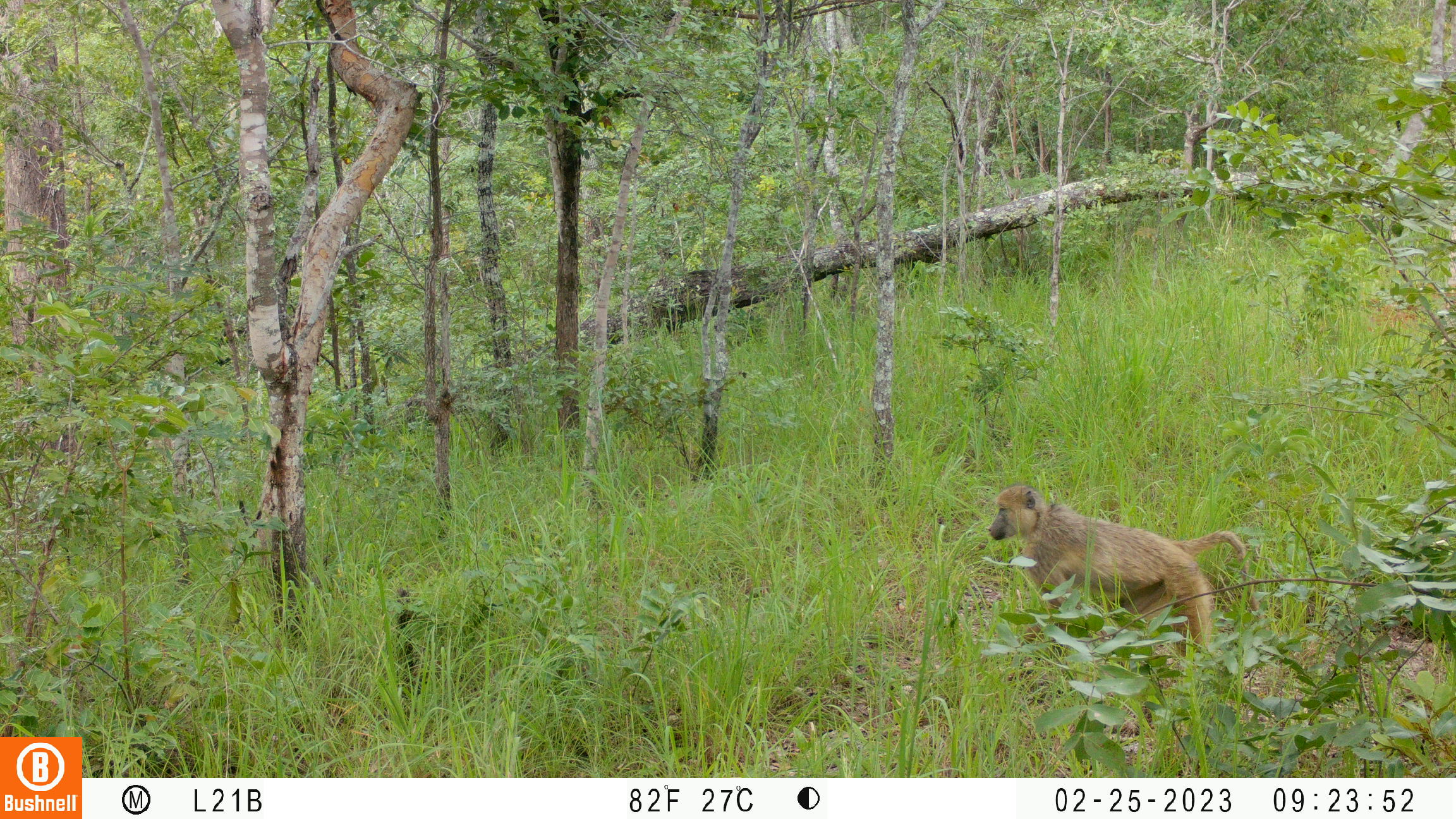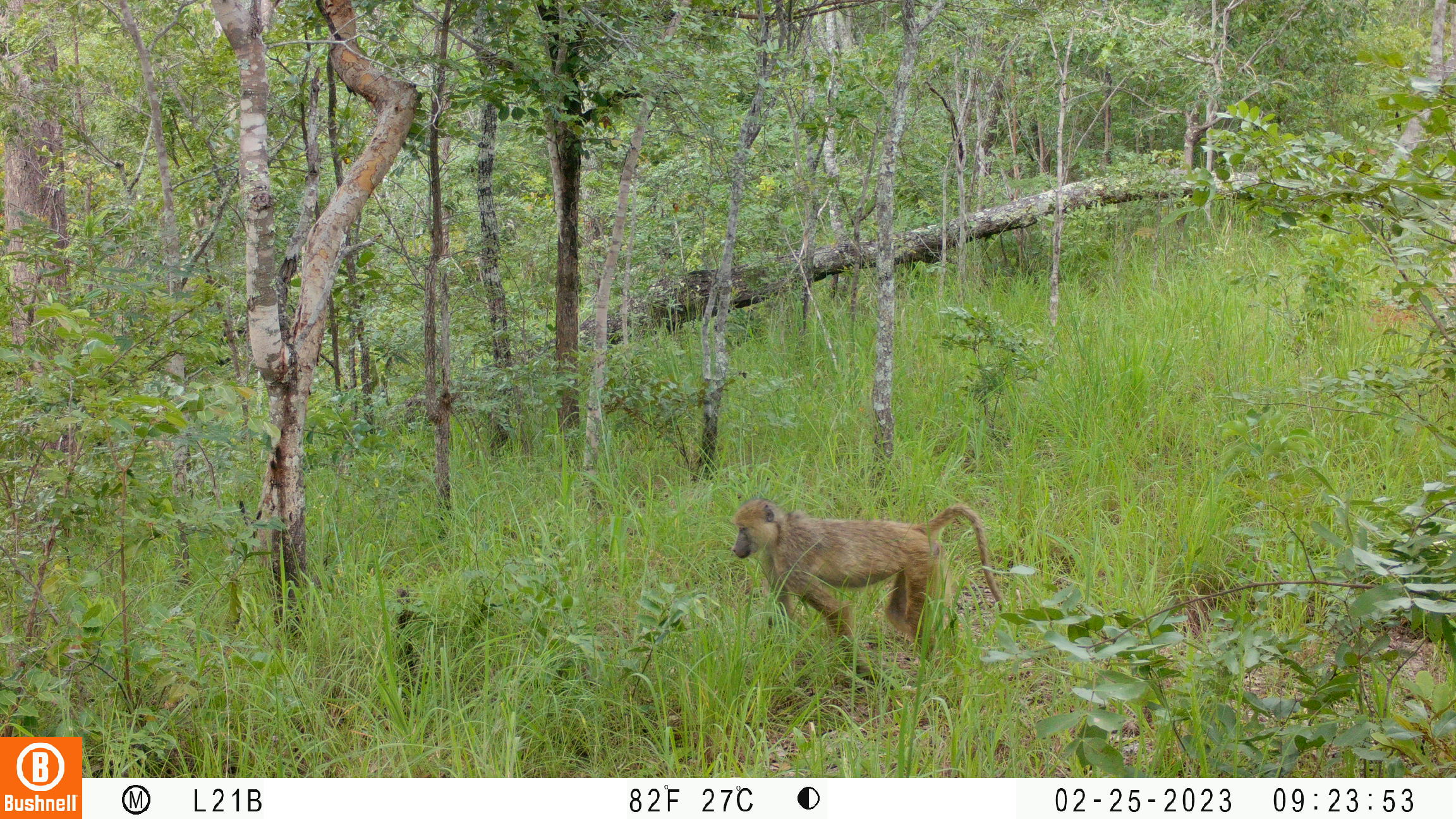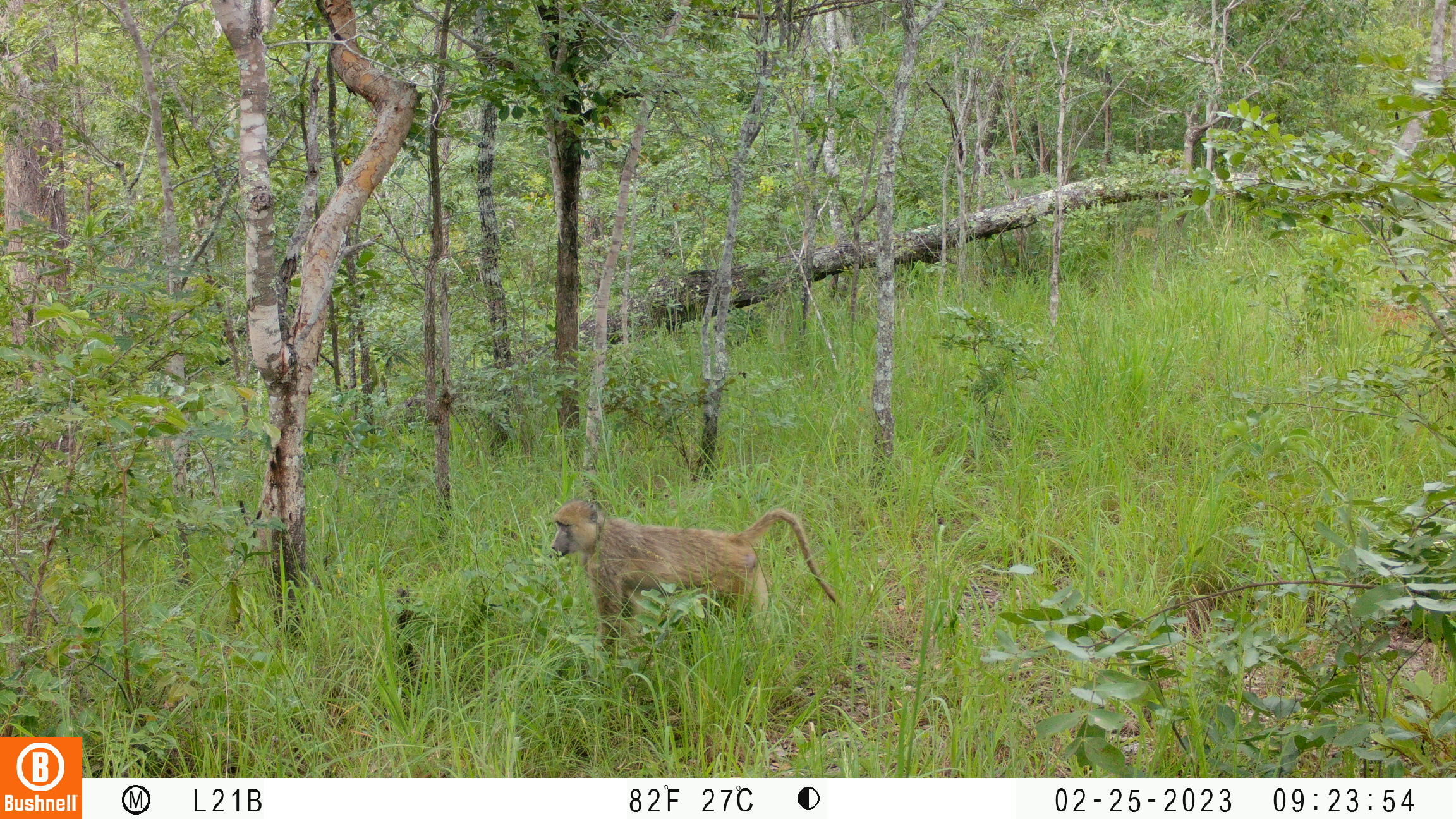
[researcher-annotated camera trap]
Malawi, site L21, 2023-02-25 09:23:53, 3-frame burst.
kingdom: Animalia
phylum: Chordata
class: Mammalia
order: Primates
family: Cercopithecidae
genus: Papio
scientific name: Papio cynocephalus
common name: yellow baboon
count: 1